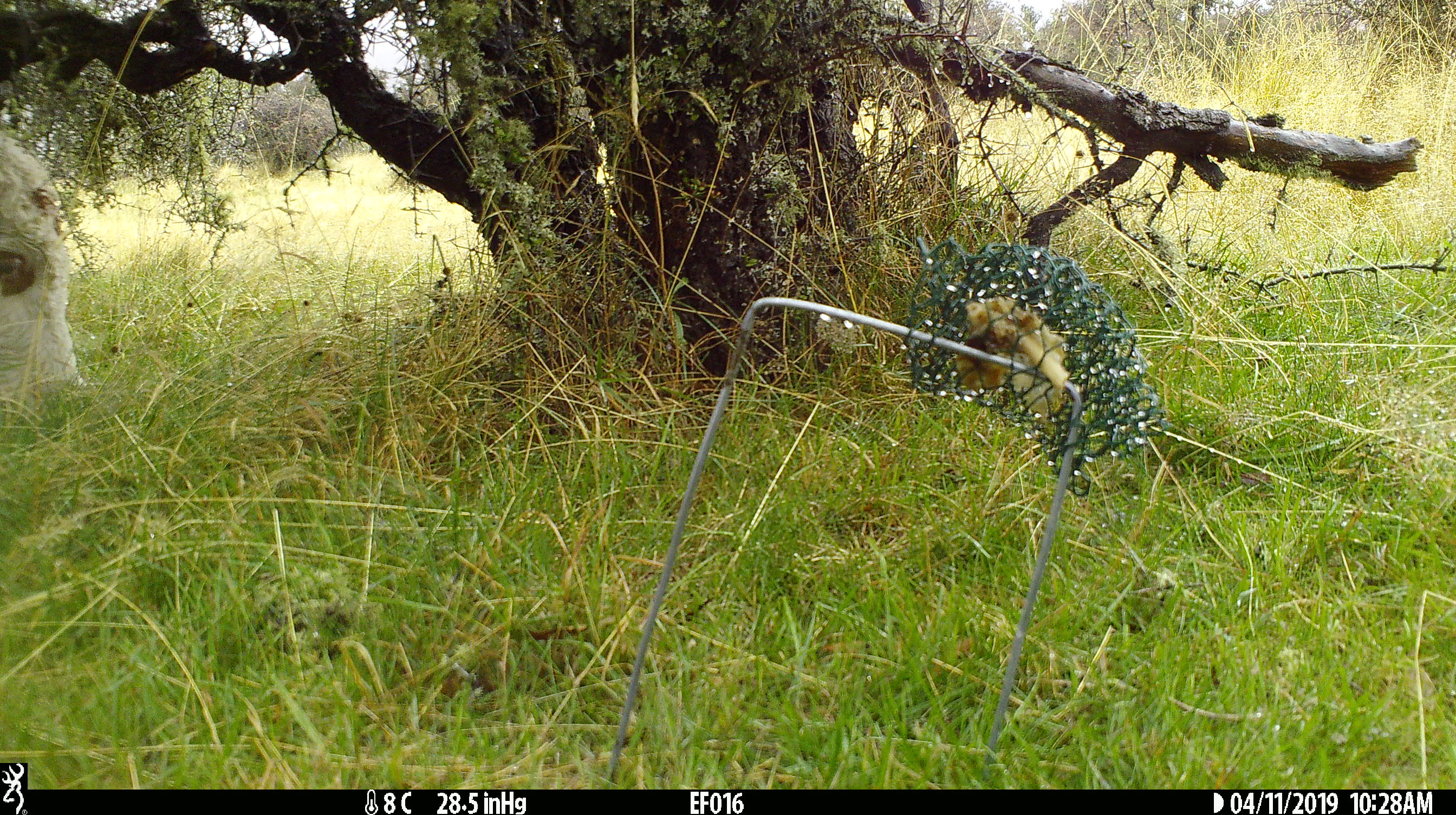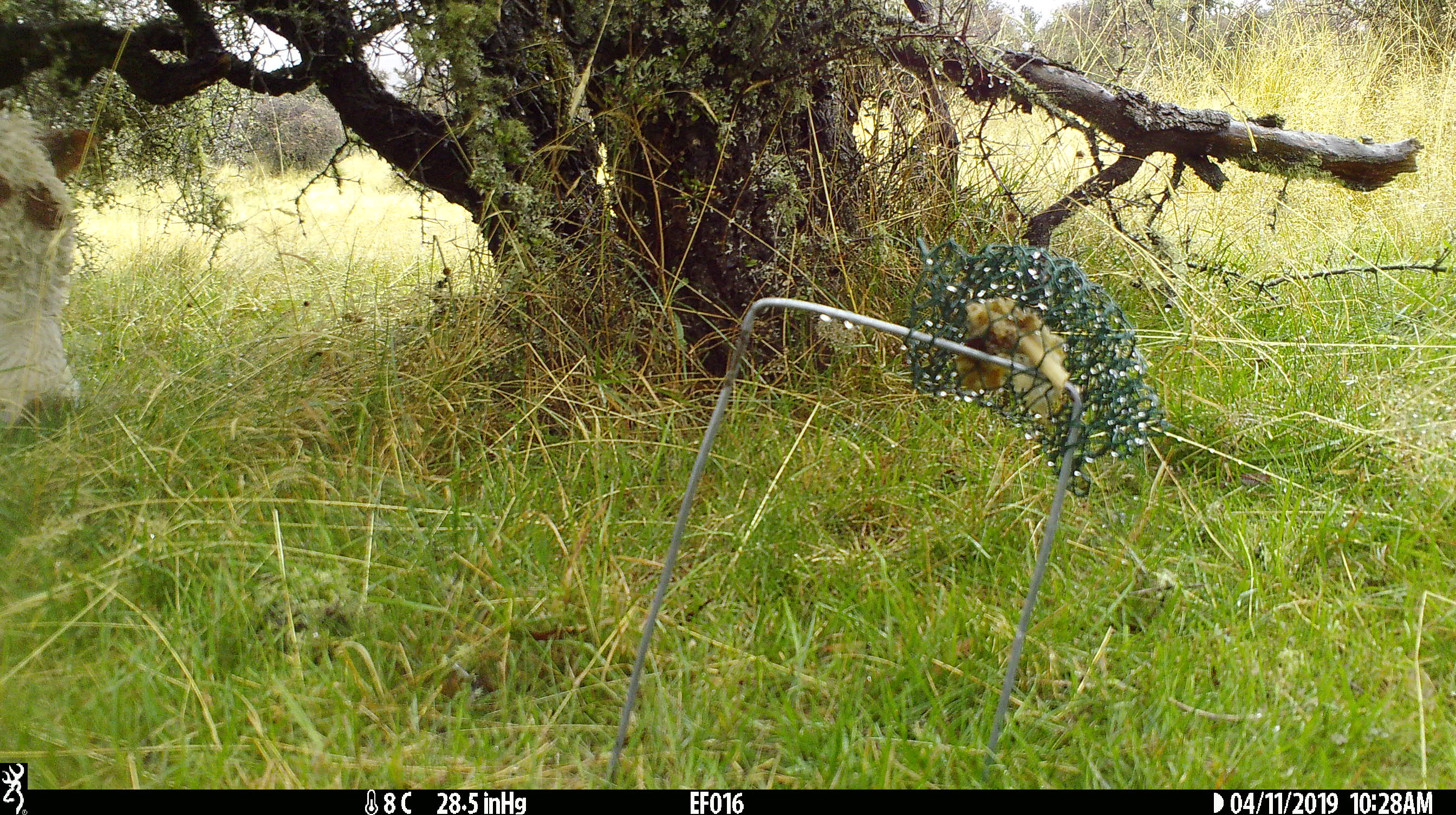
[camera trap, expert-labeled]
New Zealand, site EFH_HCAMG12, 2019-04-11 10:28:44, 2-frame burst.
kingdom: Animalia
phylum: Chordata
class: Mammalia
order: Artiodactyla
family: Bovidae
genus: Bos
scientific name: Bos taurus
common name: domestic cow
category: cow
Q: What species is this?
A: Cow (domestic cow) (Bos taurus).